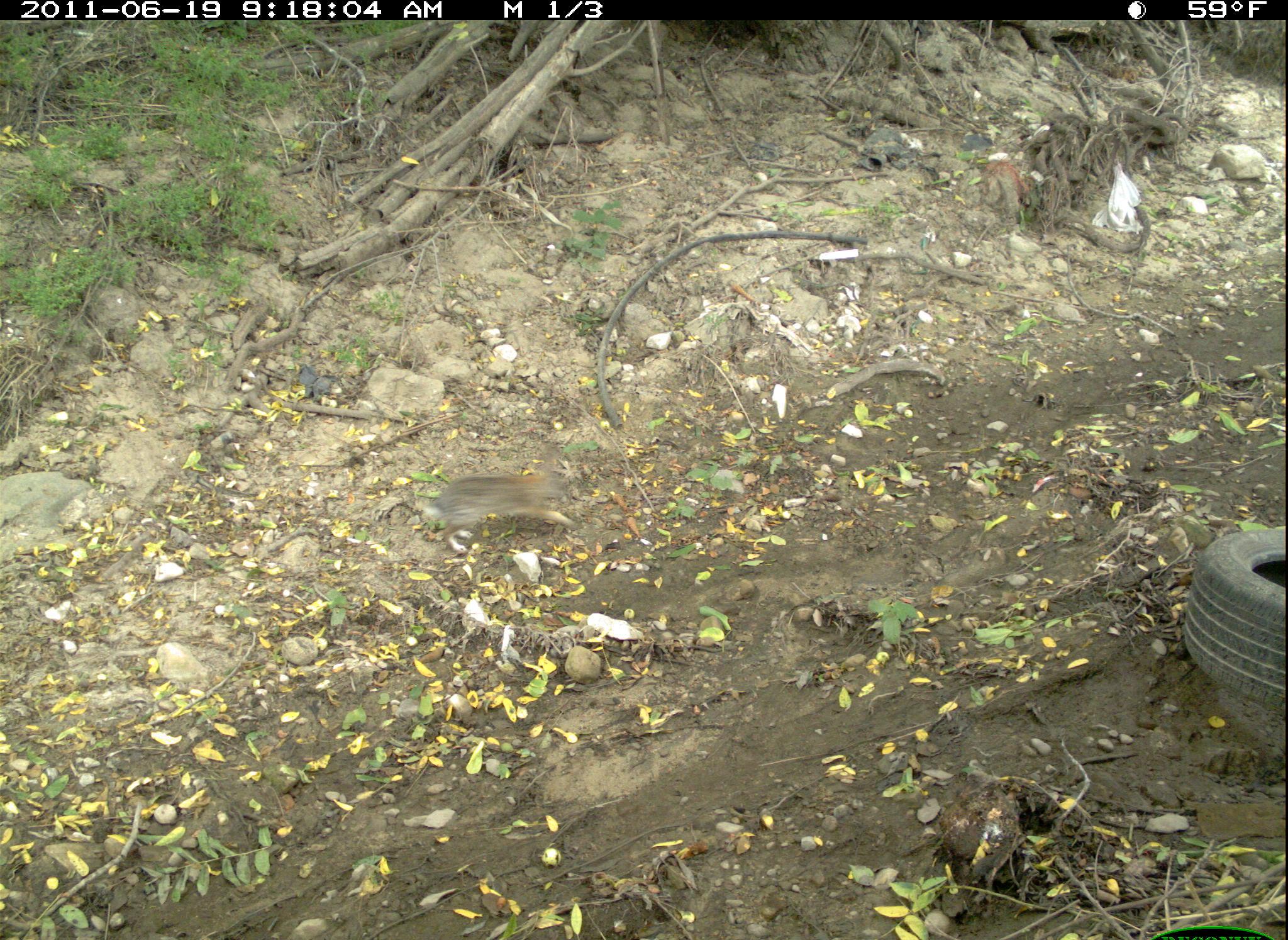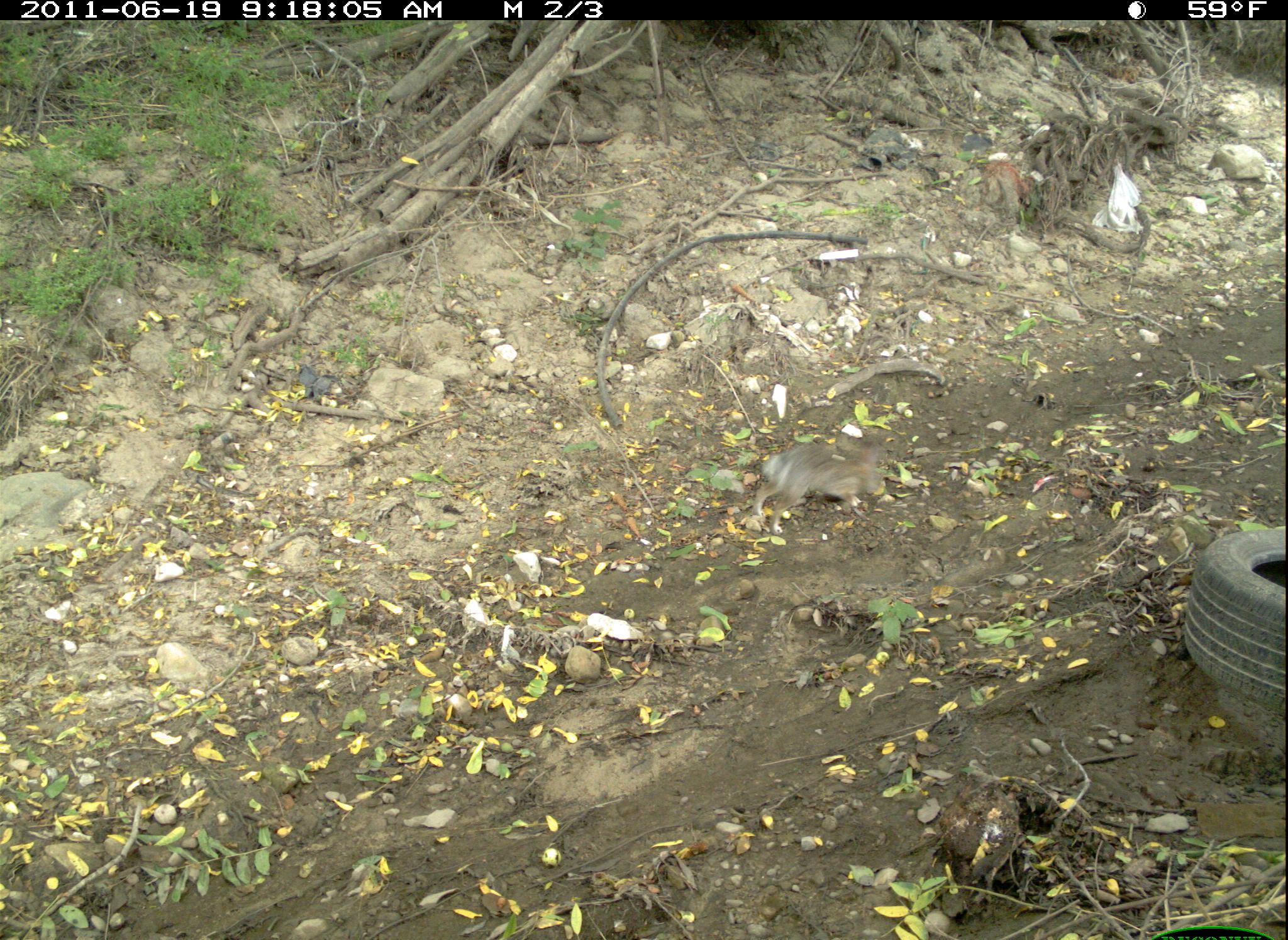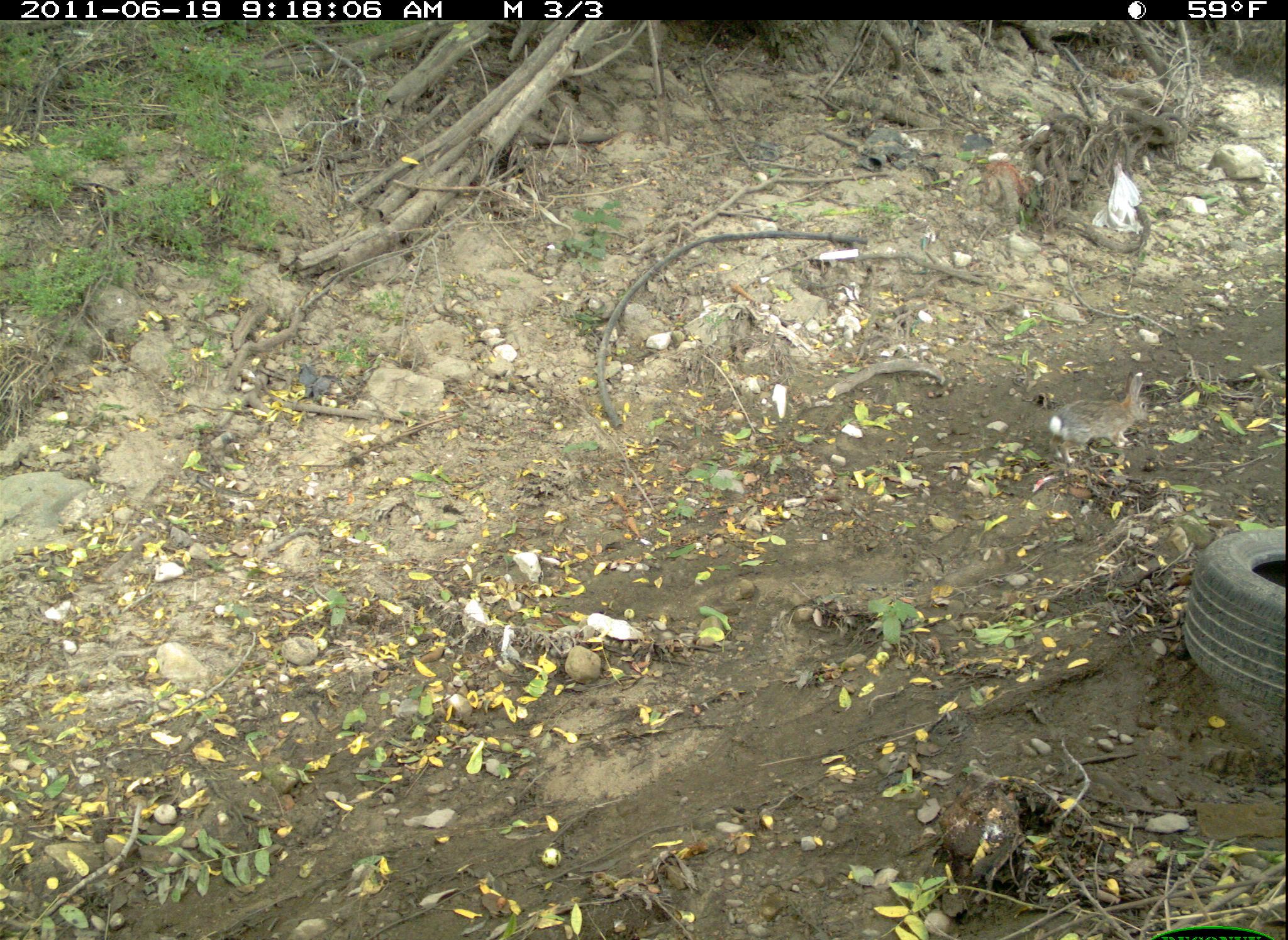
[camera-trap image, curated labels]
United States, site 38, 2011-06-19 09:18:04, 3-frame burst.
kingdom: Animalia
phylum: Chordata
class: Mammalia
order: Lagomorpha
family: Leporidae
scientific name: Leporidae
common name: rabbits and hares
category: rabbit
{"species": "rabbit (rabbits and hares) (Leporidae)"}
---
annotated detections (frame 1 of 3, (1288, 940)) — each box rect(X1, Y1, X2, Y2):
rabbit: rect(412, 454, 586, 561)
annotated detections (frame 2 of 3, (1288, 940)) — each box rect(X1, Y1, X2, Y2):
rabbit: rect(736, 427, 897, 538)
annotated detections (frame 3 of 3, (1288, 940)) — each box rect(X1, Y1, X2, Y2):
rabbit: rect(1043, 369, 1166, 469)